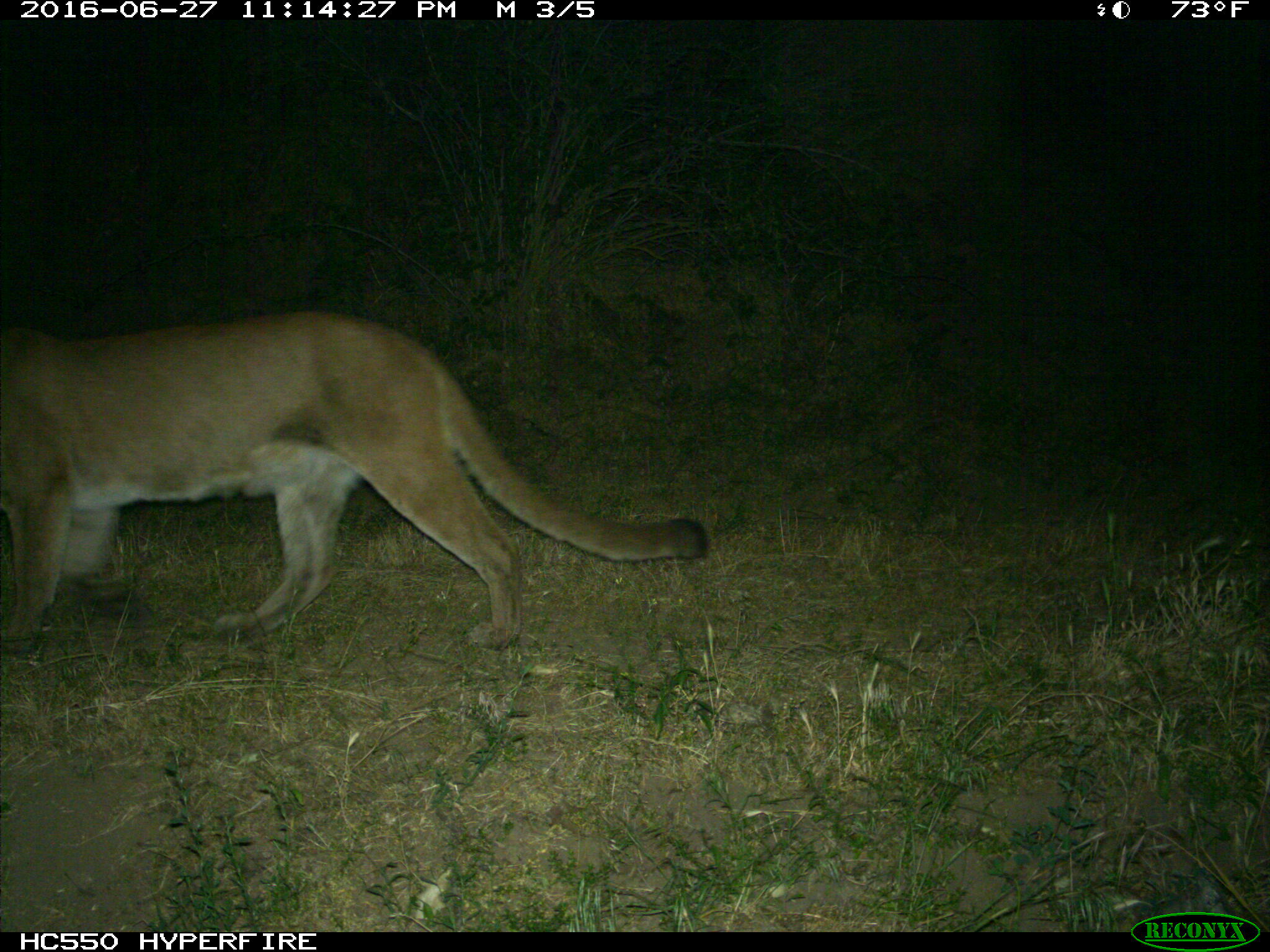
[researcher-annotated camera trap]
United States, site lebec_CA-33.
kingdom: Animalia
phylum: Chordata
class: Mammalia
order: Carnivora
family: Felidae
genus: Puma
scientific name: Puma concolor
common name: mountain lion